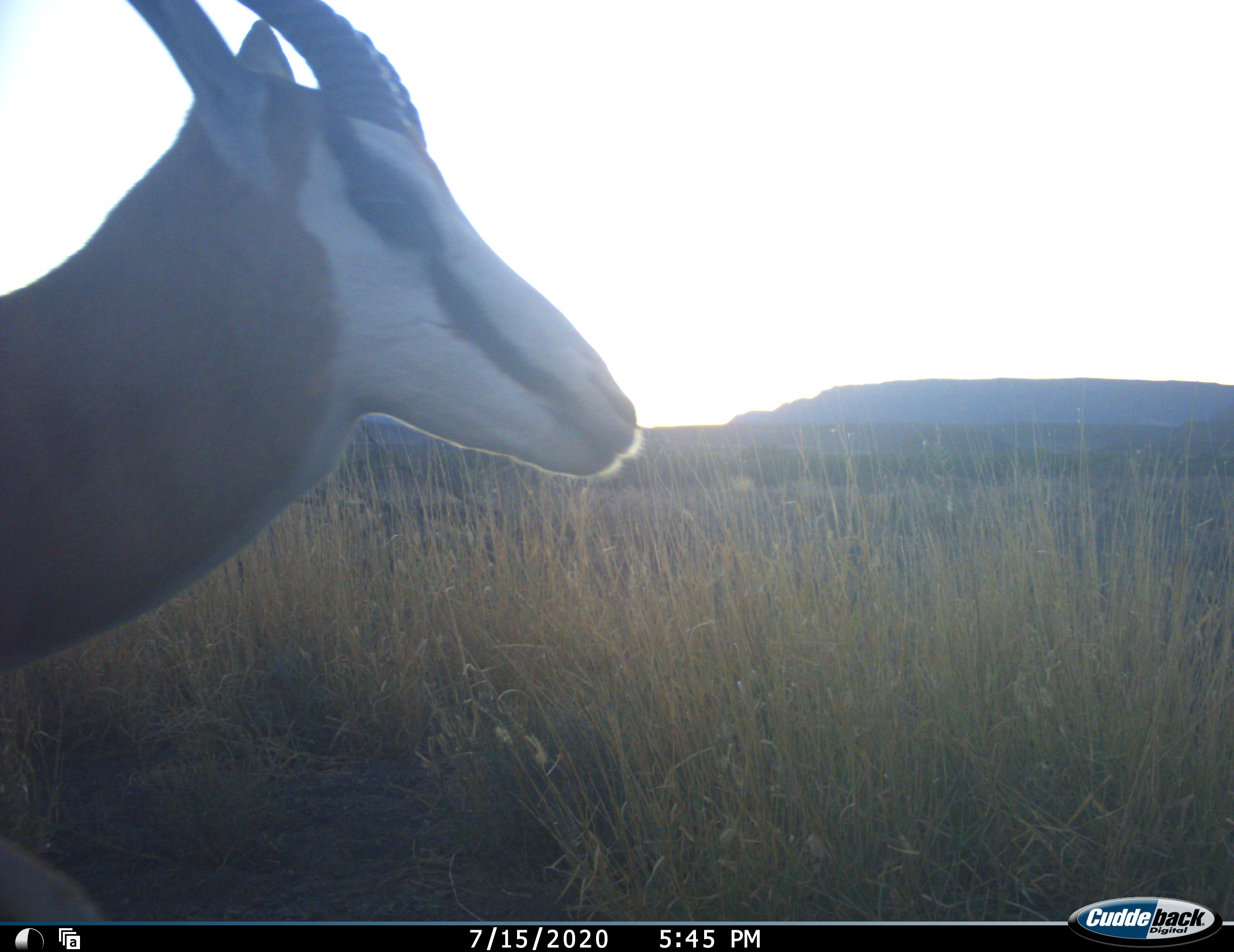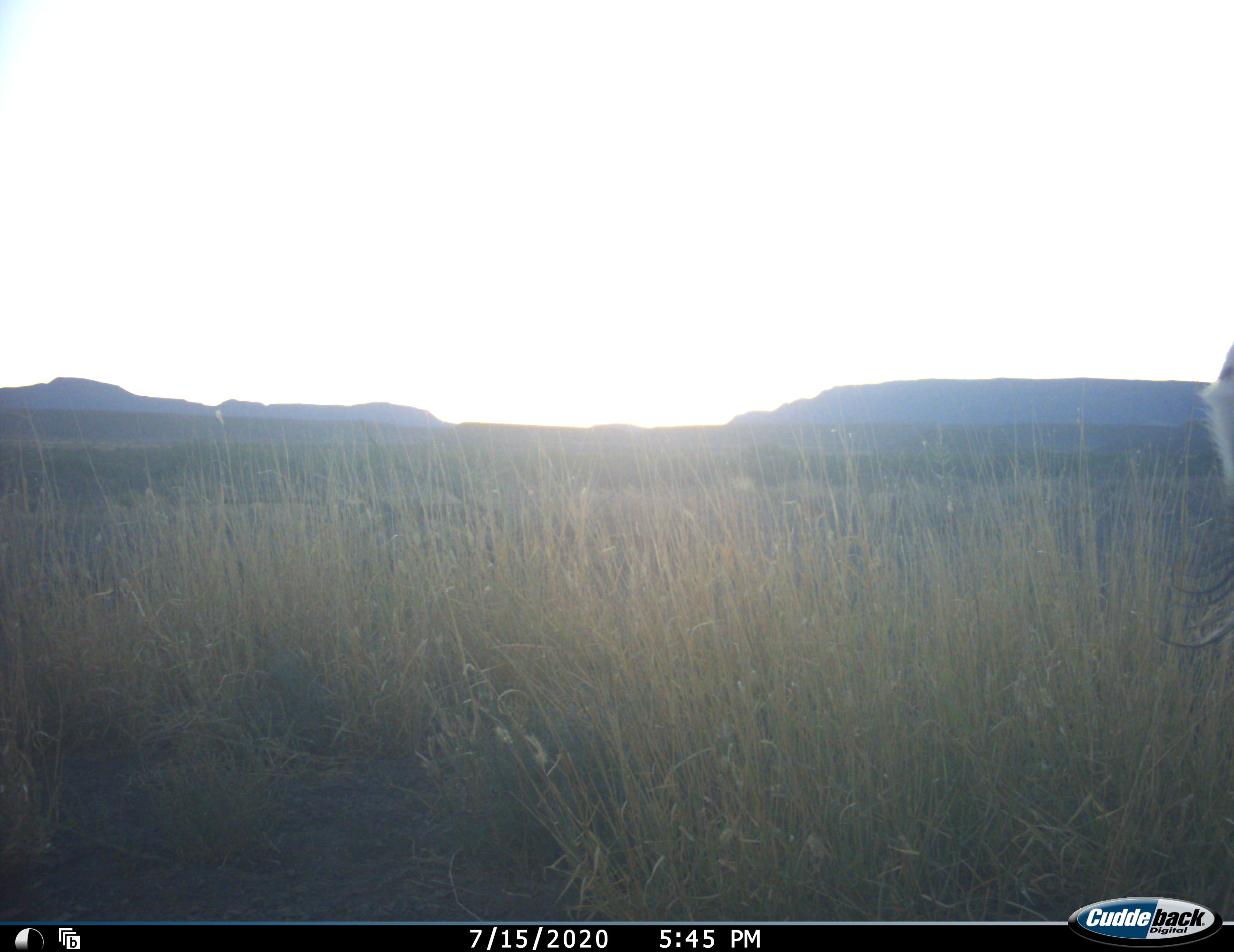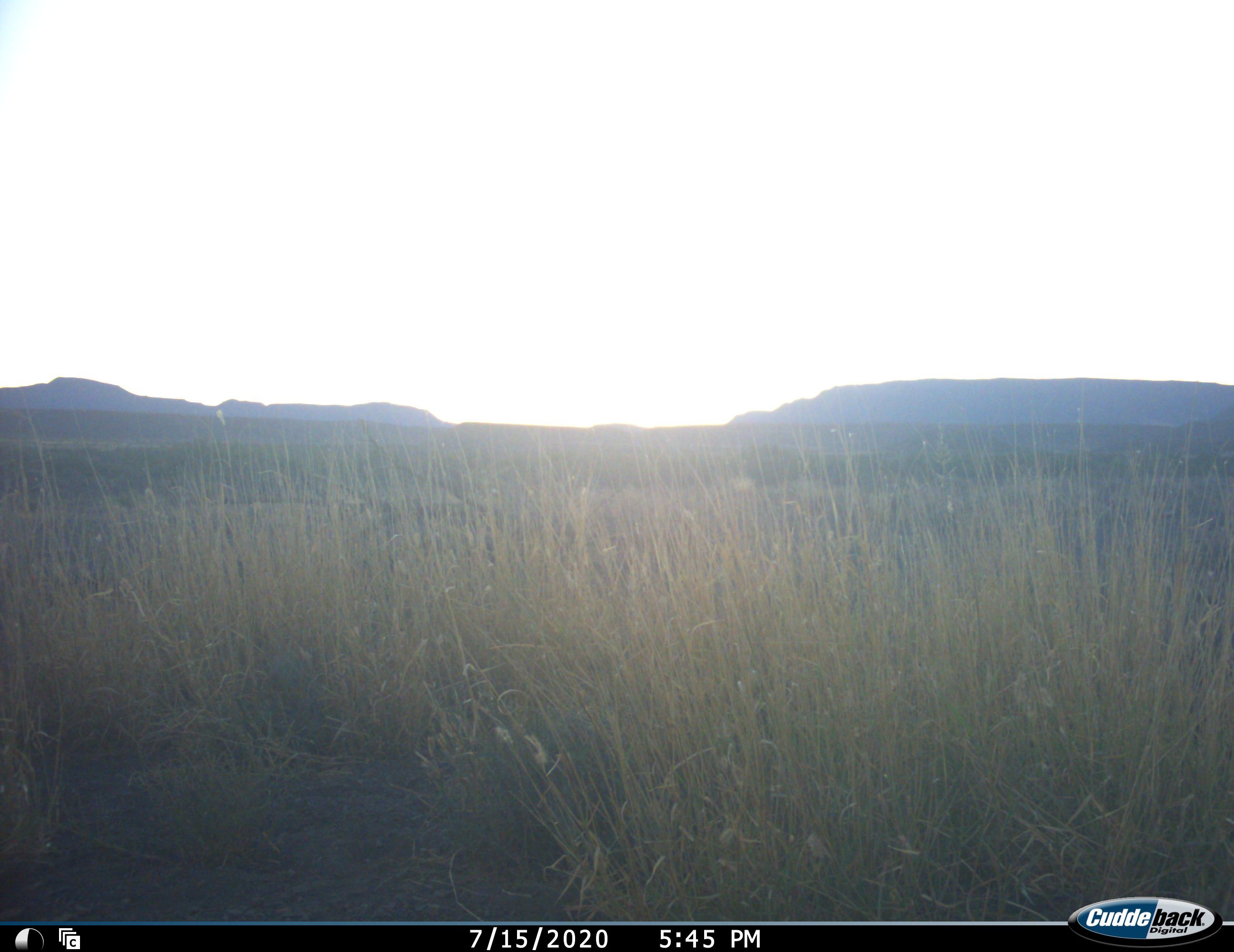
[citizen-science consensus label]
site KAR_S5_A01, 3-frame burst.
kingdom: Animalia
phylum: Chordata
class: Mammalia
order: Artiodactyla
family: Bovidae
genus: Antidorcas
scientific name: Antidorcas marsupialis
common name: springbok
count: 1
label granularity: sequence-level